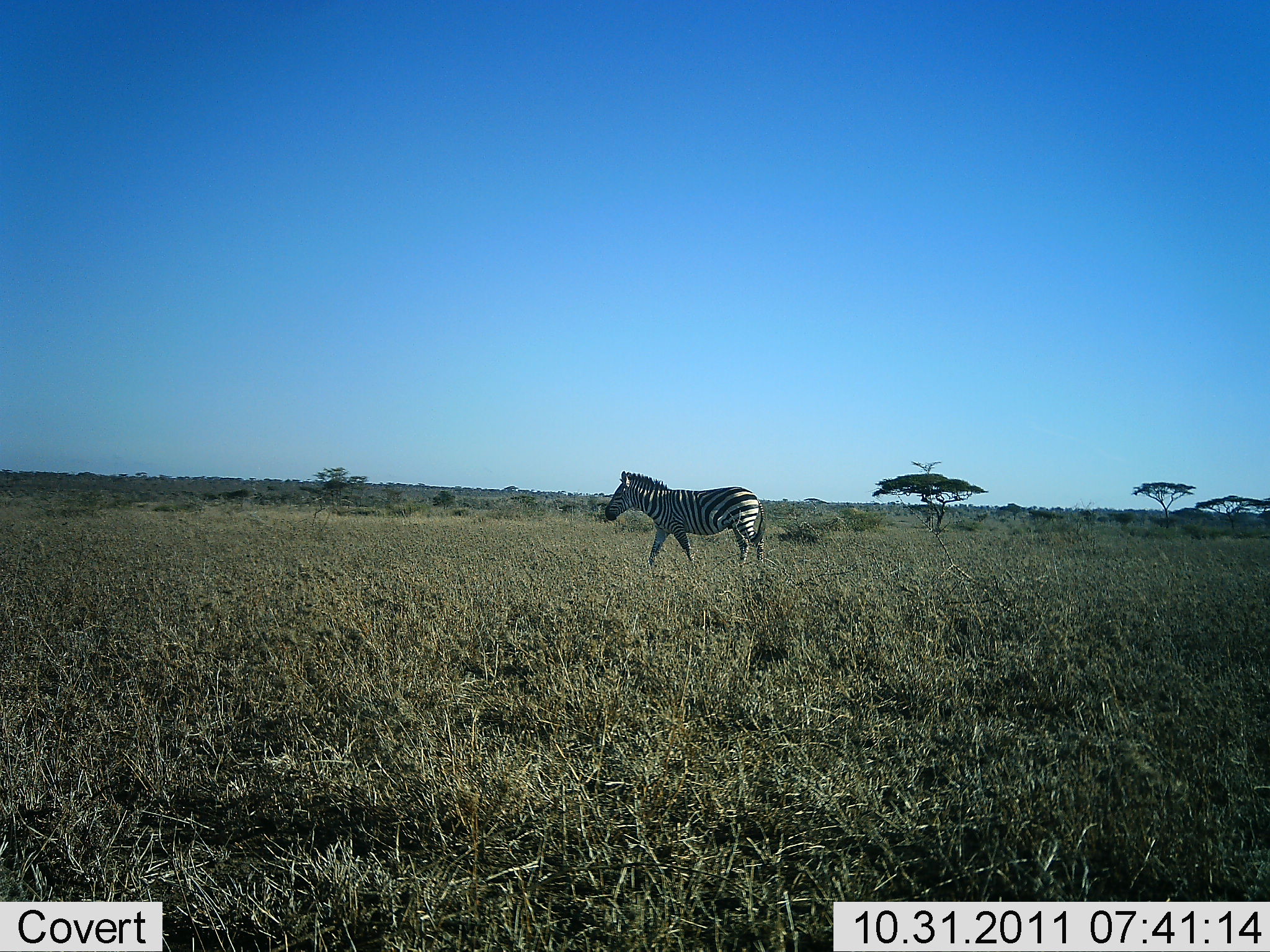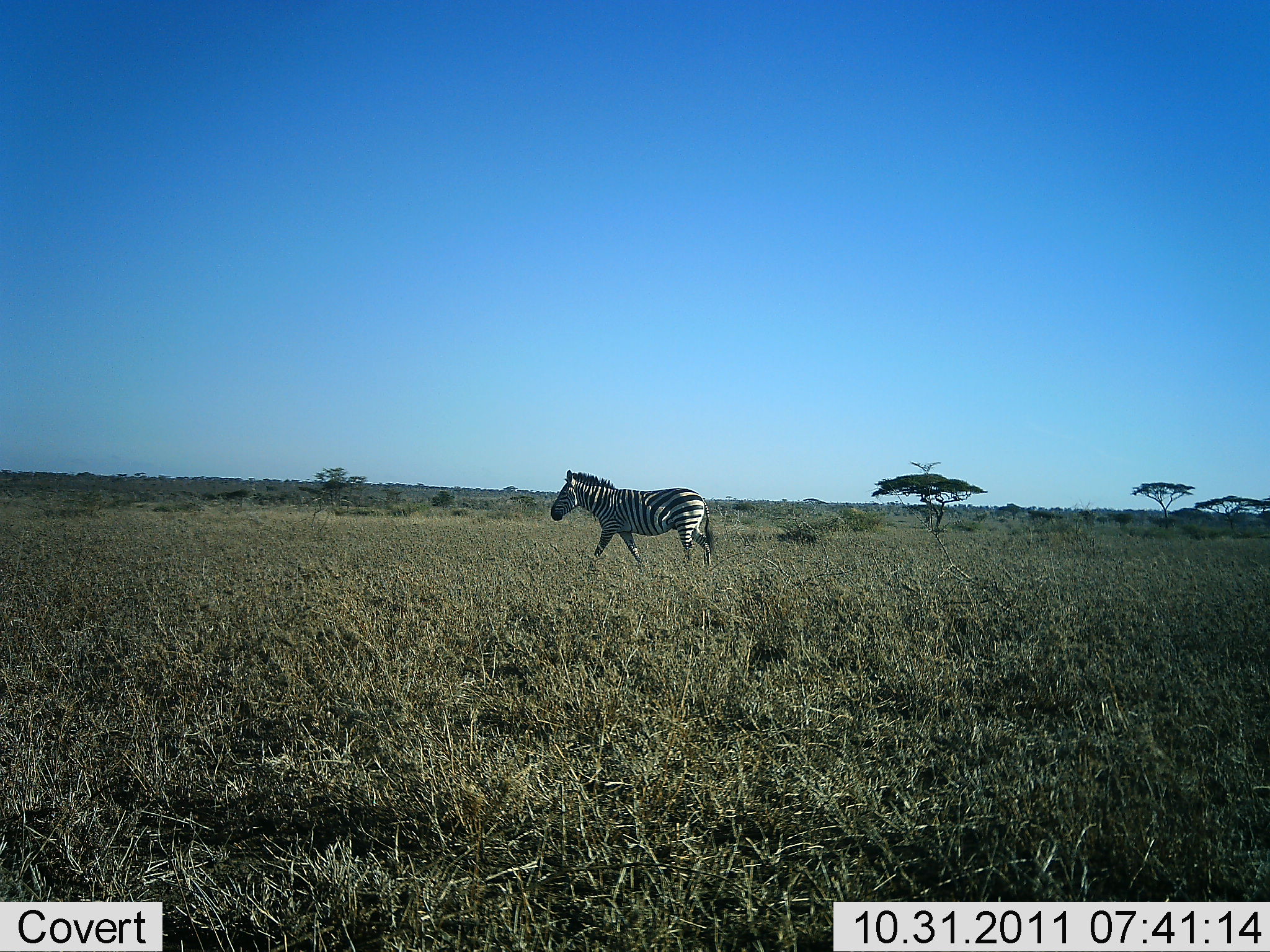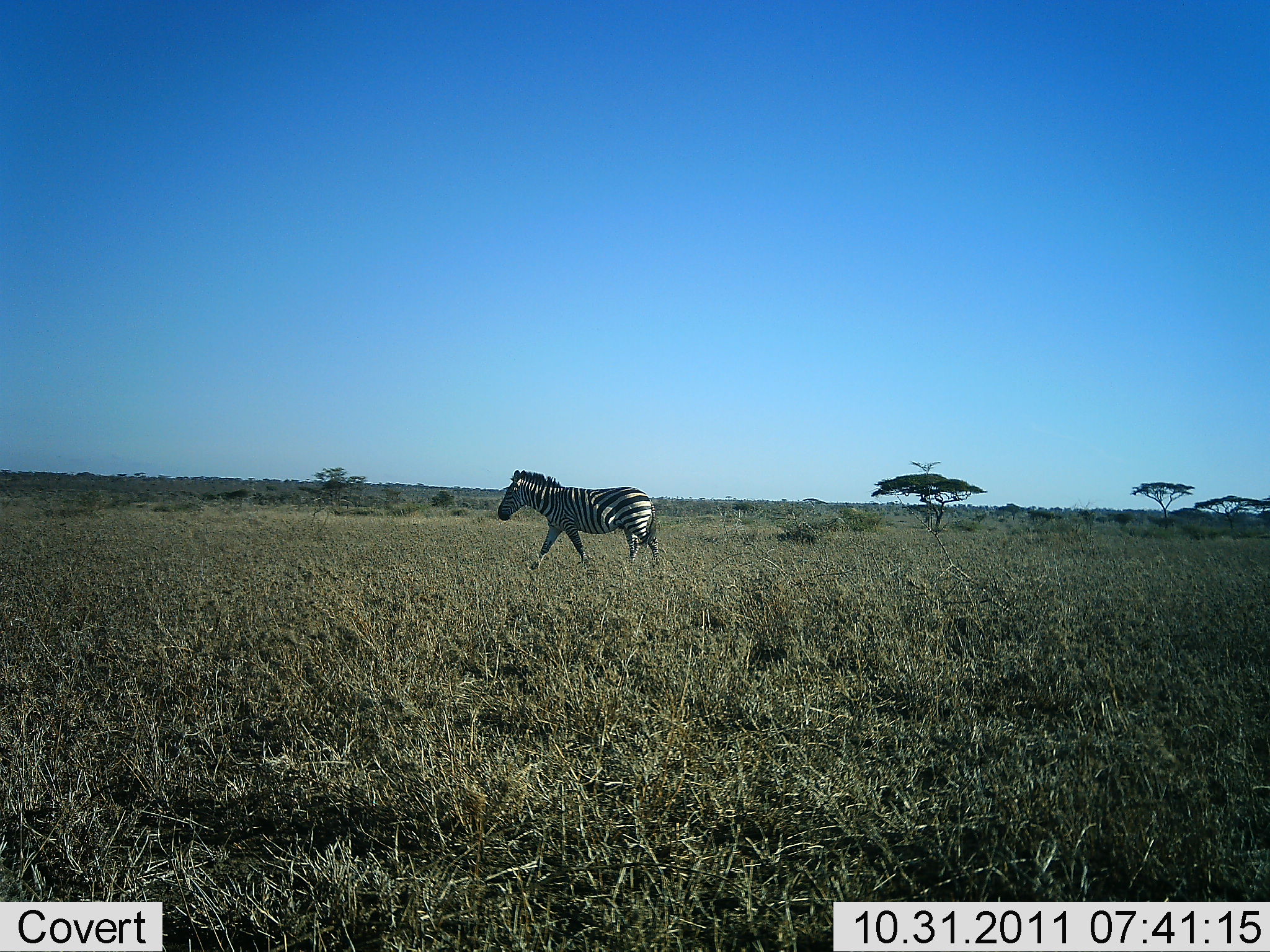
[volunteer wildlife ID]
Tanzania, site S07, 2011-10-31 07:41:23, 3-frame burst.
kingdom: Animalia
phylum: Chordata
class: Mammalia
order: Perissodactyla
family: Equidae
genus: Equus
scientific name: Equus quagga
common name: plains zebra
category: zebra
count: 1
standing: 10%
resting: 0%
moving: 100%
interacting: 0%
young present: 0%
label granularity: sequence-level